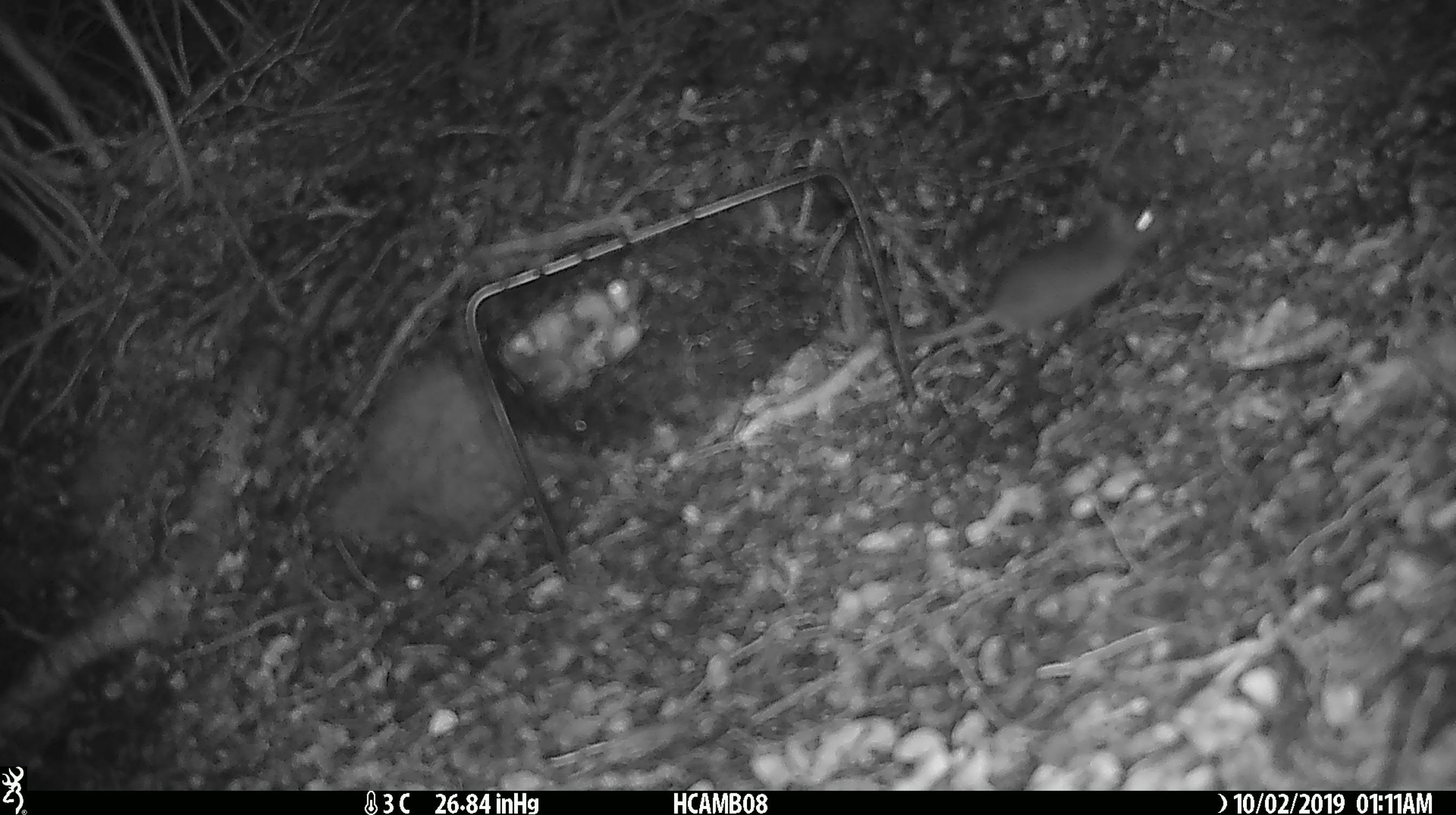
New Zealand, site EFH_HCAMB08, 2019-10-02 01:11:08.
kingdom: Animalia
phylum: Chordata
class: Mammalia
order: Rodentia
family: Muridae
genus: Mus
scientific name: Mus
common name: mouse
Mouse (Mus).